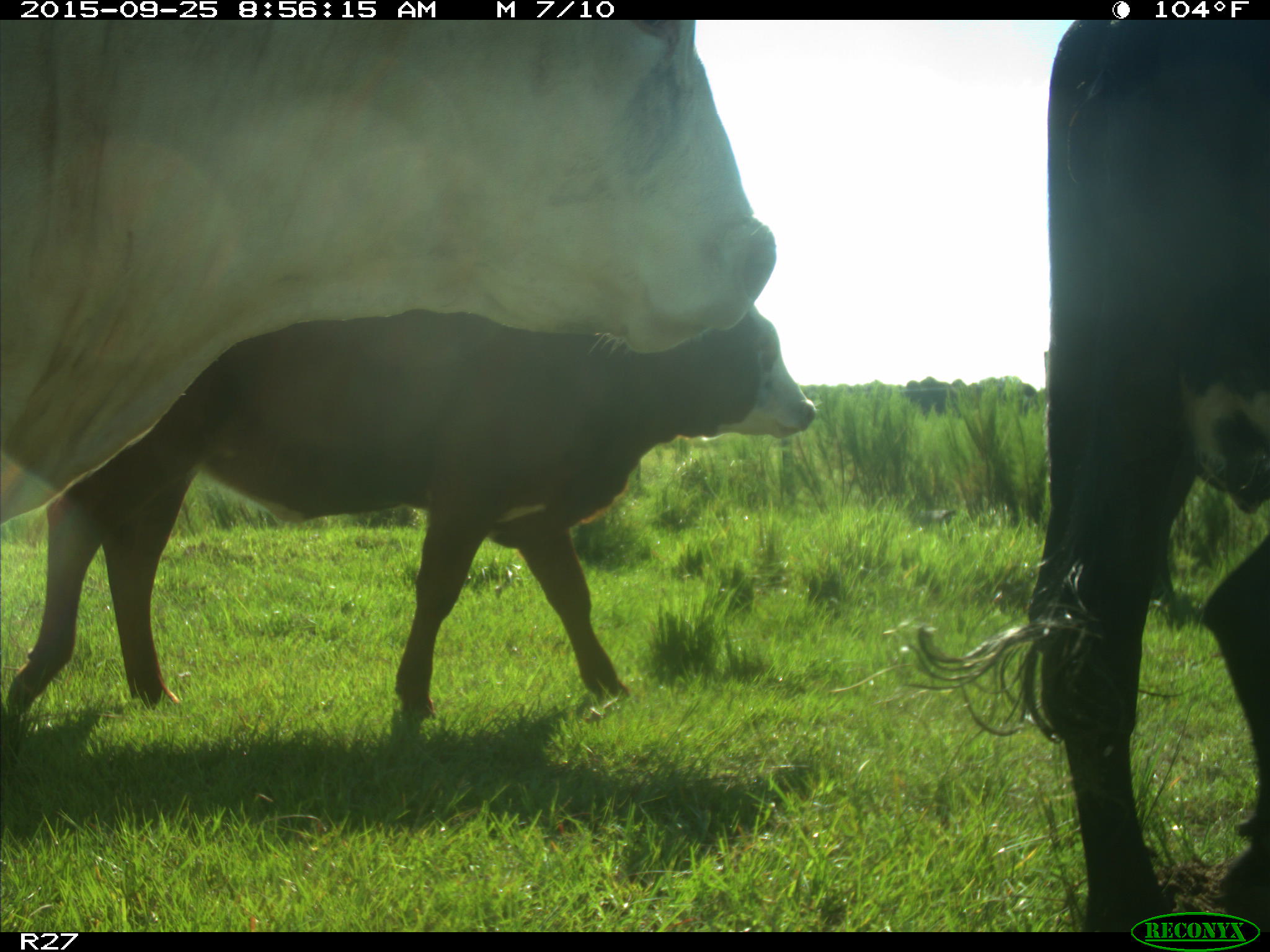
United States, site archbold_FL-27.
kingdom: Animalia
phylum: Chordata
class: Mammalia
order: Artiodactyla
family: Bovidae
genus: Bos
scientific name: Bos taurus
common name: domestic cow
Bos taurus (domestic cow).